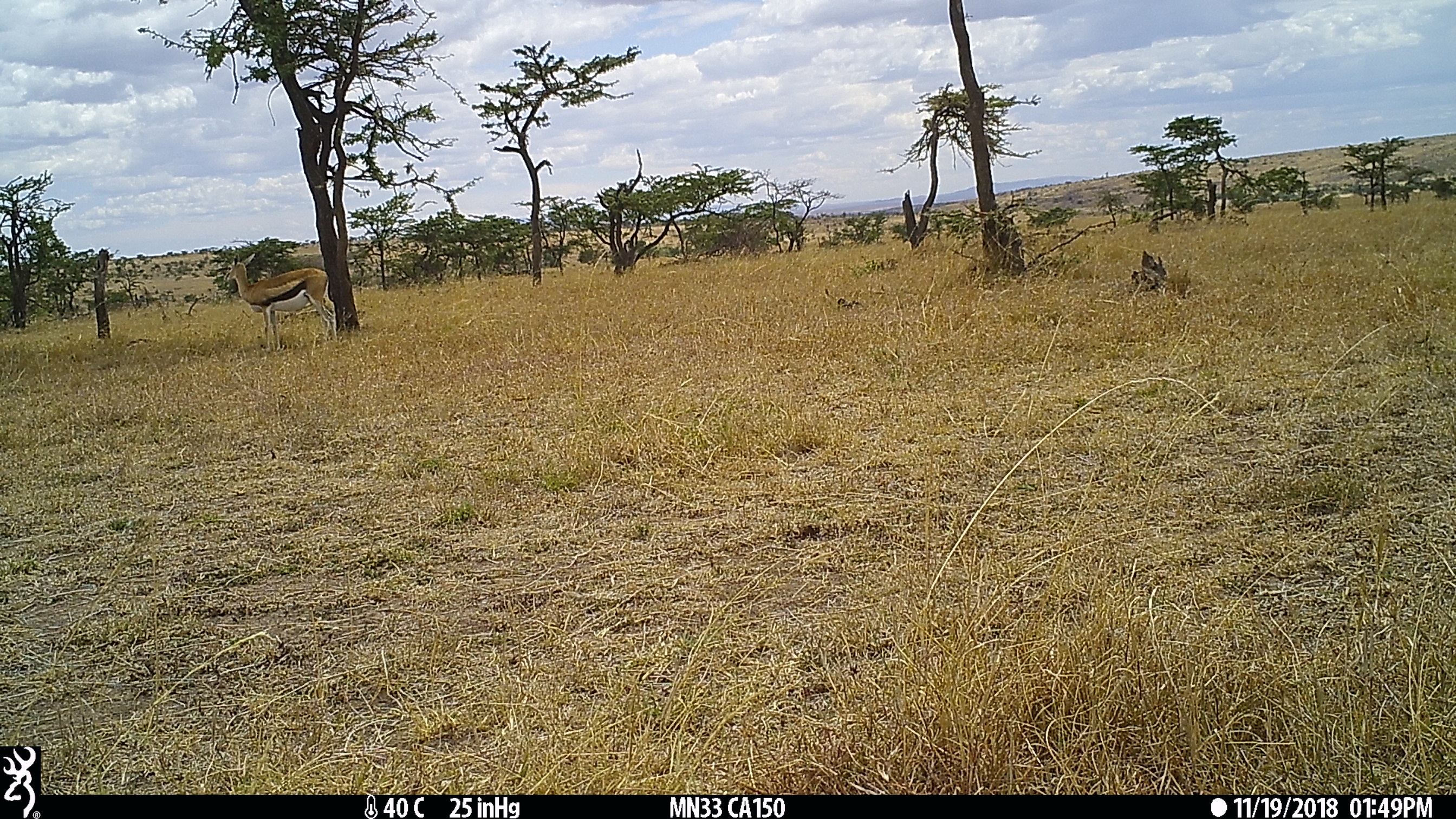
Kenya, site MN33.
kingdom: Animalia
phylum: Chordata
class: Mammalia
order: Artiodactyla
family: Bovidae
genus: Eudorcas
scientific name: Eudorcas thomsonii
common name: thomon's gazelle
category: gazelle thomsons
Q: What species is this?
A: Gazelle thomsons (thomon's gazelle) (Eudorcas thomsonii).